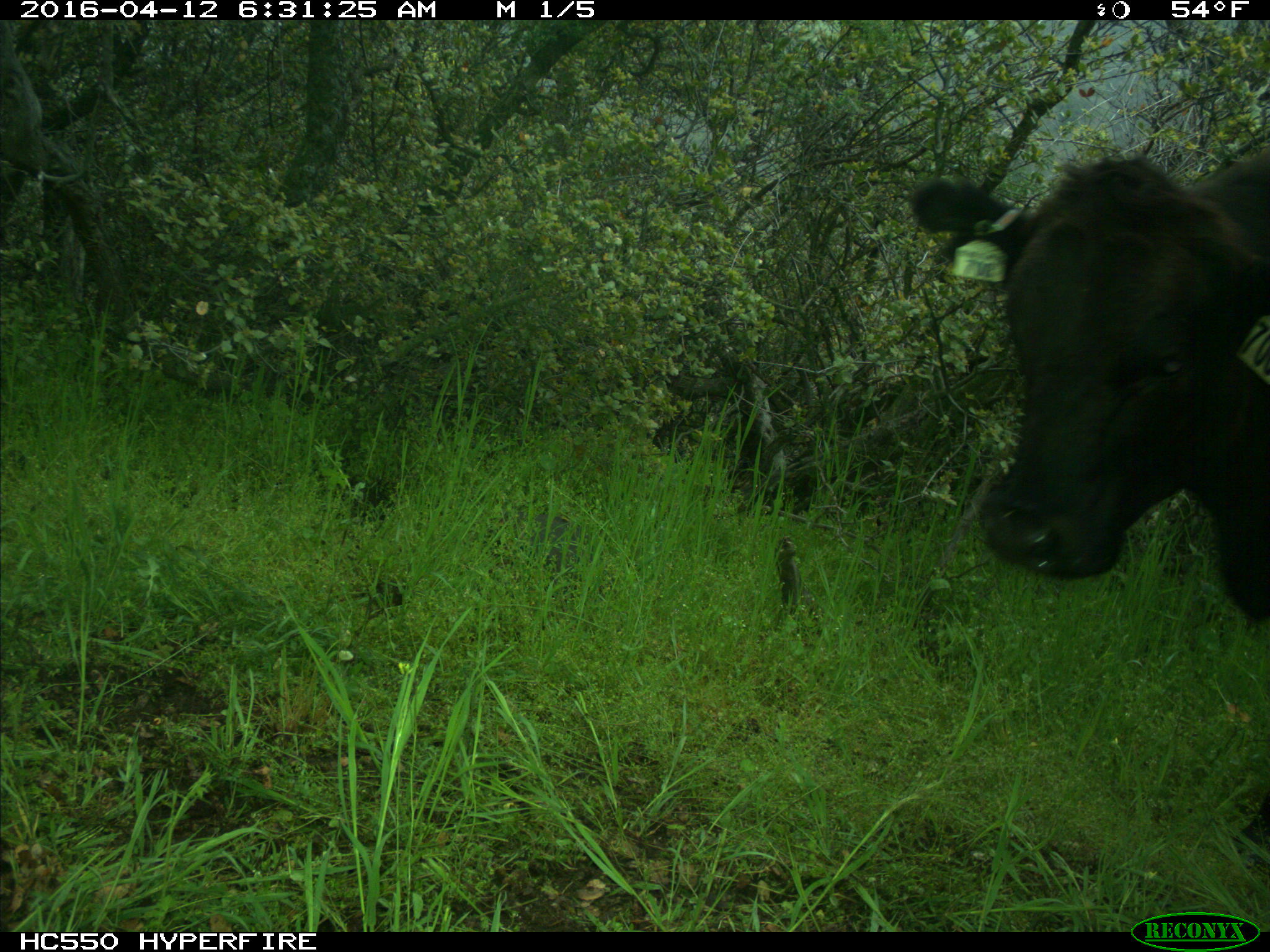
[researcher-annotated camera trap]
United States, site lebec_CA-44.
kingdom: Animalia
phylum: Chordata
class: Mammalia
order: Artiodactyla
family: Bovidae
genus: Bos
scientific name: Bos taurus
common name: domestic cow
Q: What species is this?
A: Bos taurus (domestic cow).